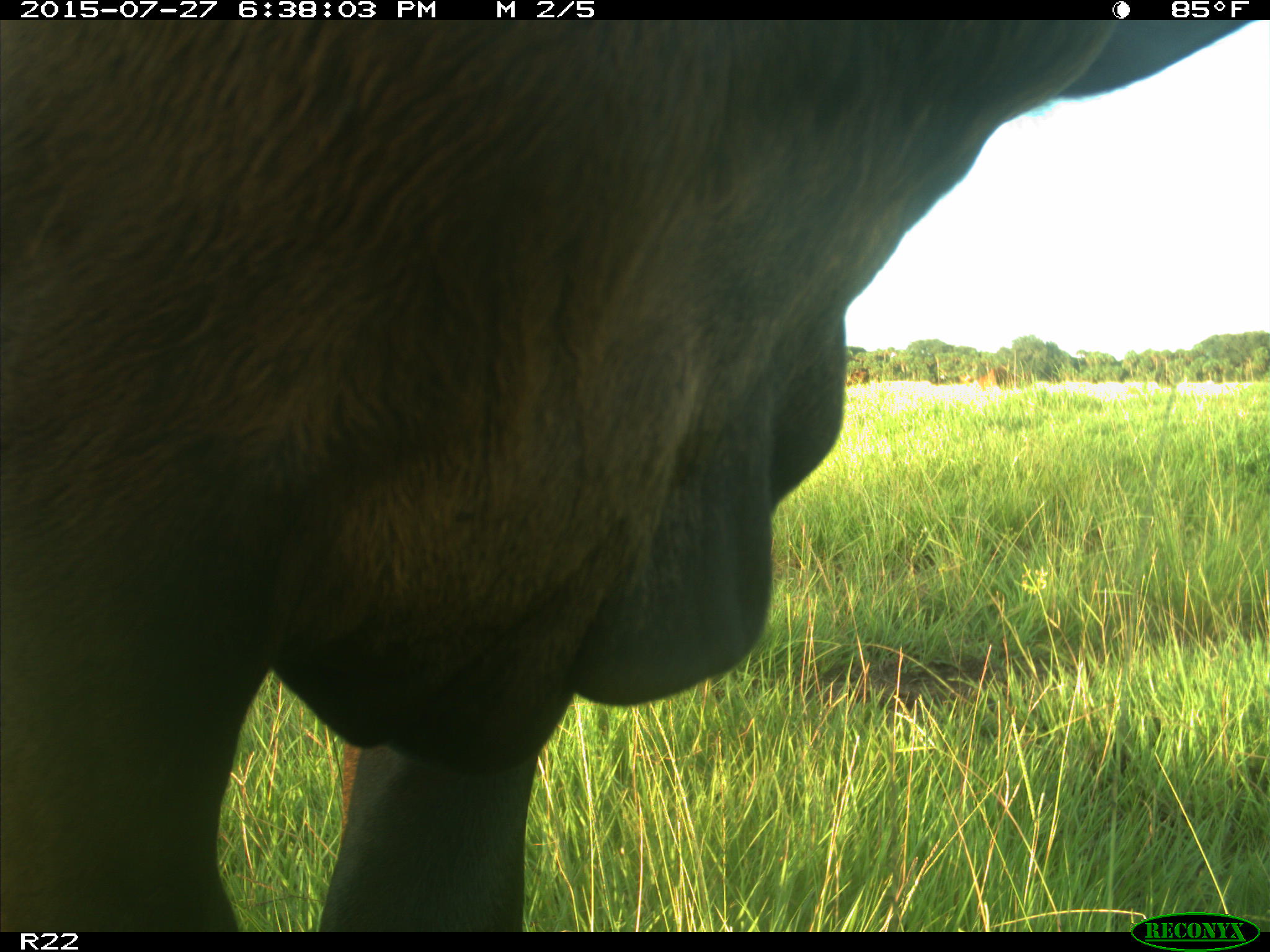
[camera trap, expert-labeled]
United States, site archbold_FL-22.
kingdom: Animalia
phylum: Chordata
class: Mammalia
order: Artiodactyla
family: Bovidae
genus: Bos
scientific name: Bos taurus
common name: domestic cow